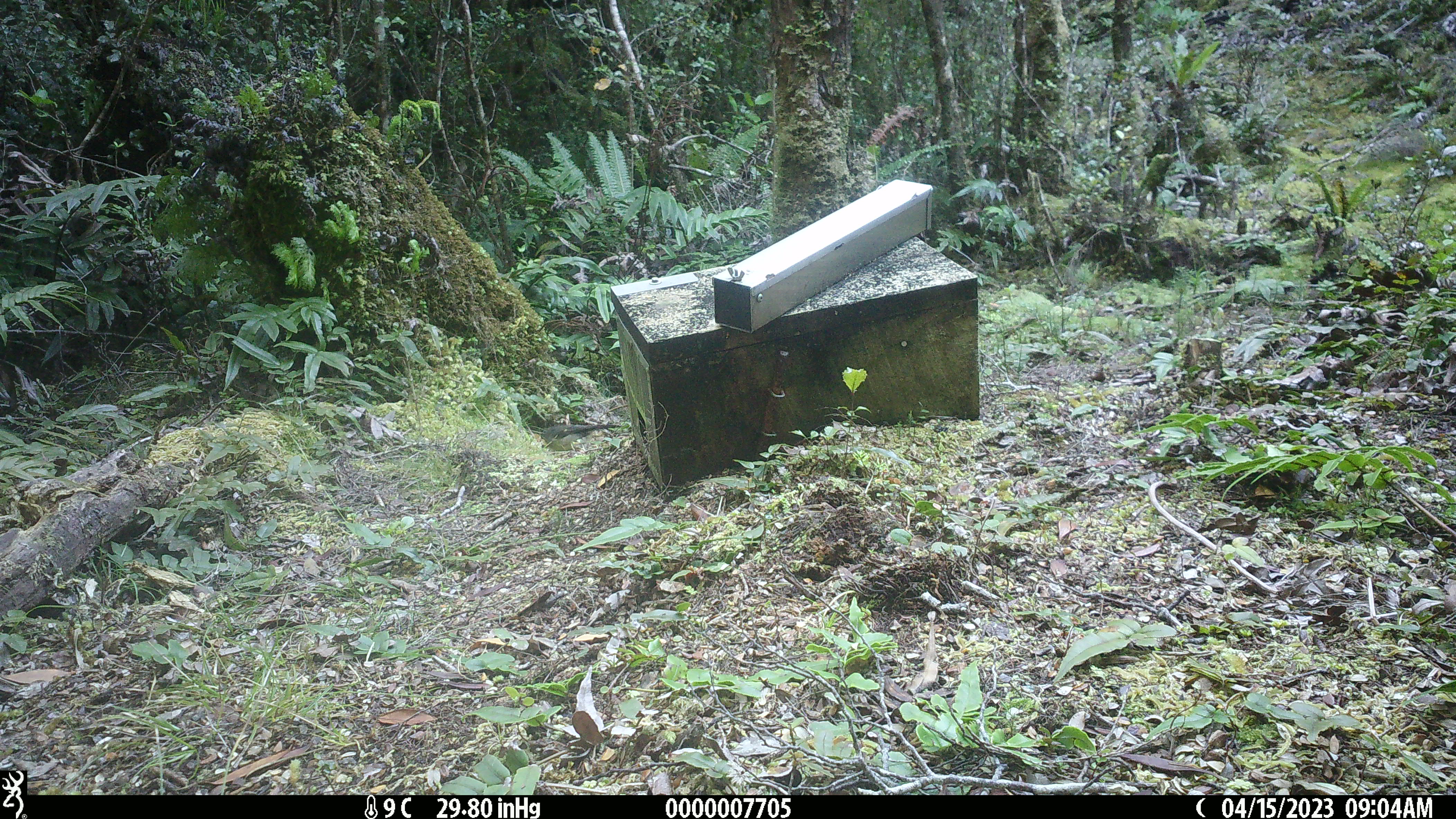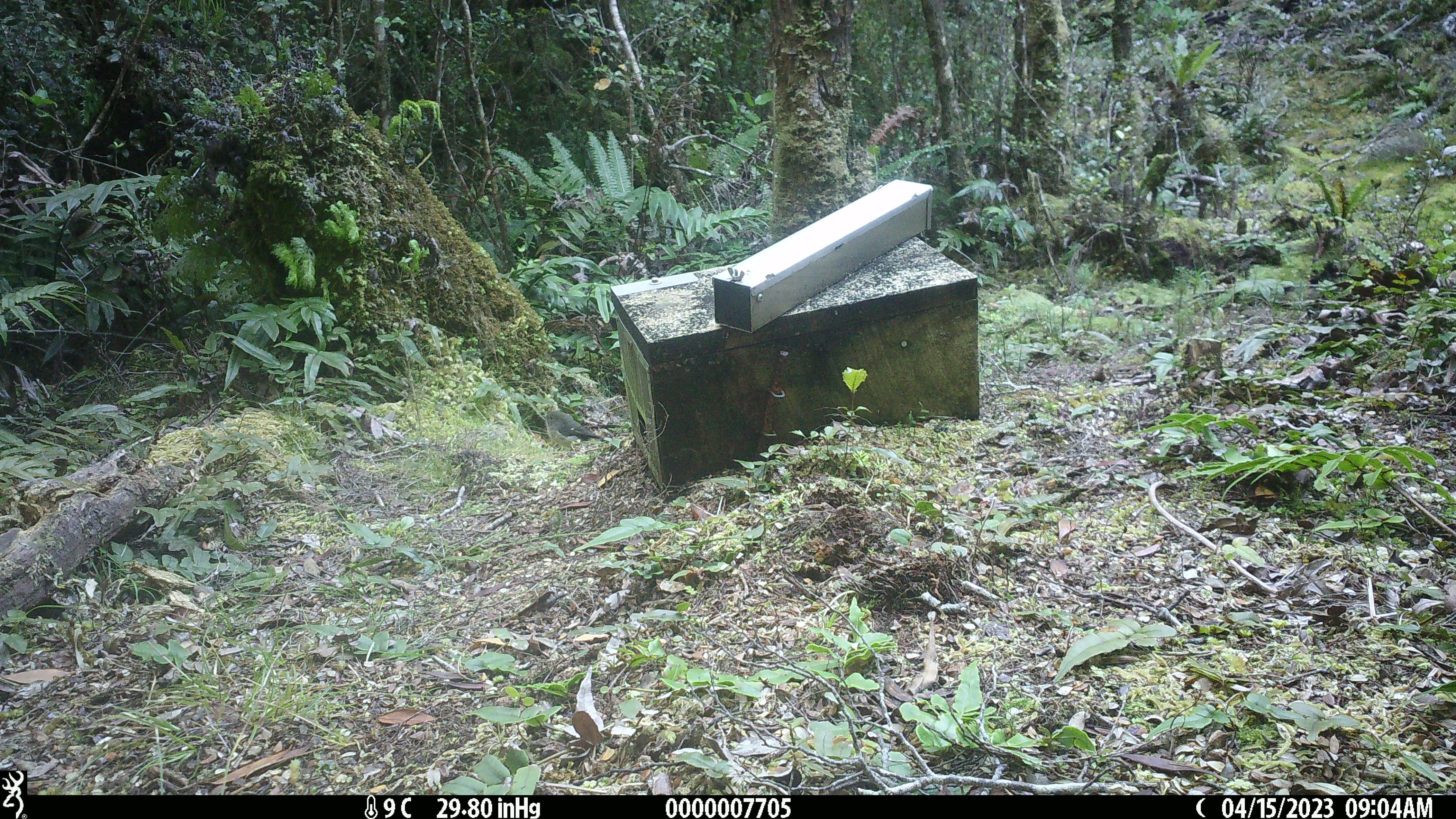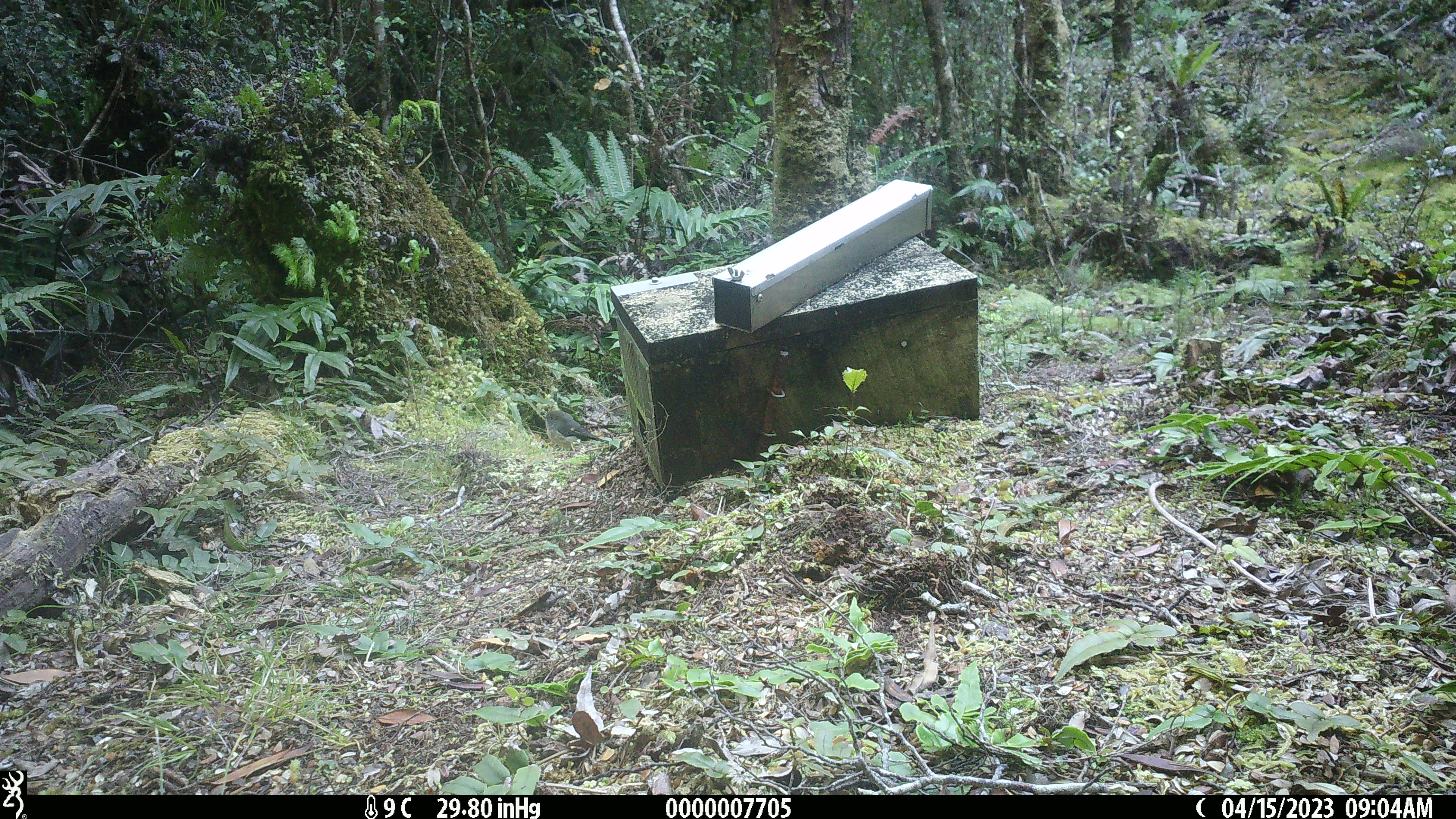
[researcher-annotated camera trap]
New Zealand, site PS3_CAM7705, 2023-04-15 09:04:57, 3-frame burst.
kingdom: Animalia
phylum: Chordata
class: Aves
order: Passeriformes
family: Petroicidae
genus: Petroica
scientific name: Petroica macrocephala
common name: tomtit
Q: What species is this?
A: Tomtit (Petroica macrocephala).